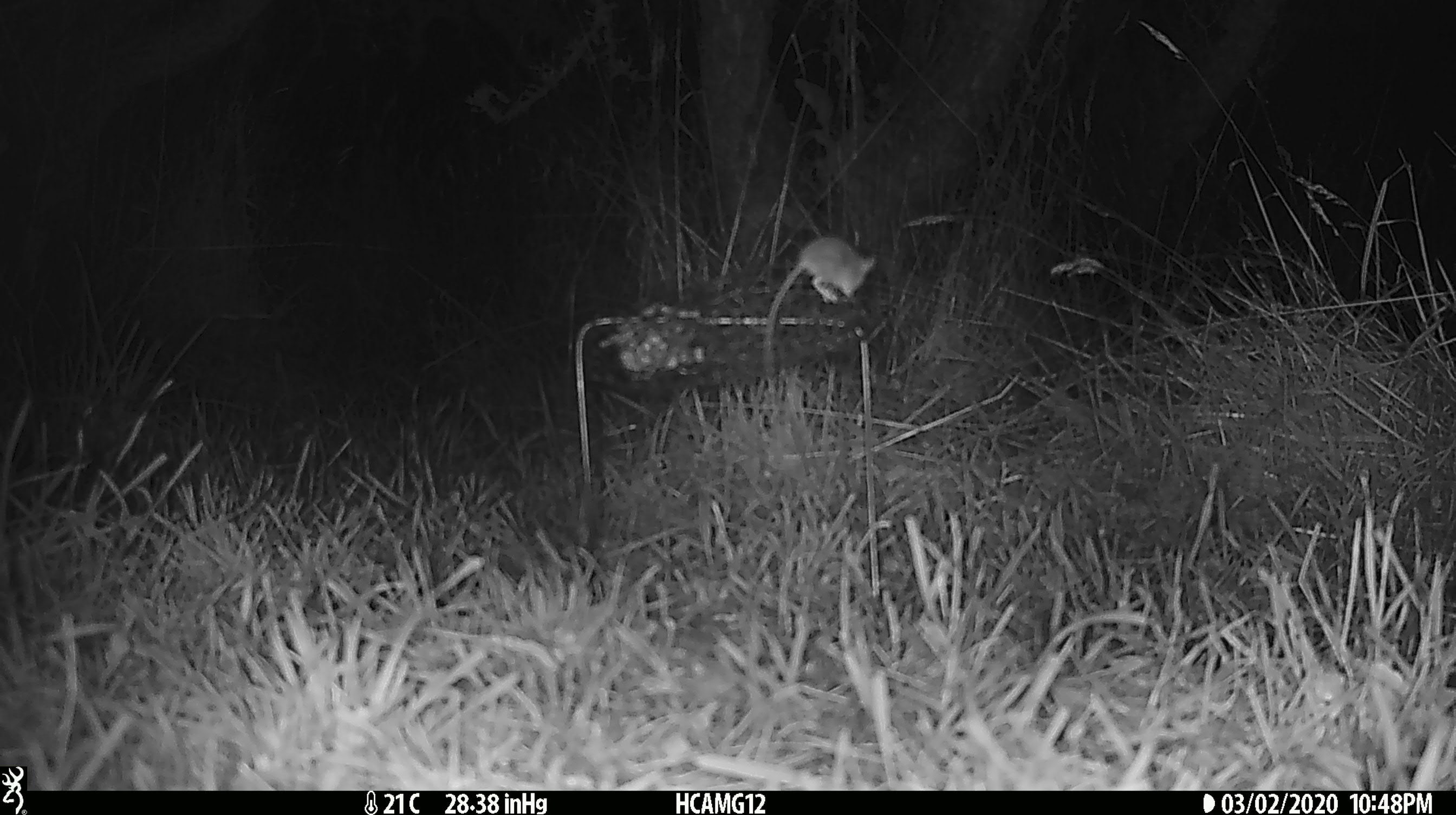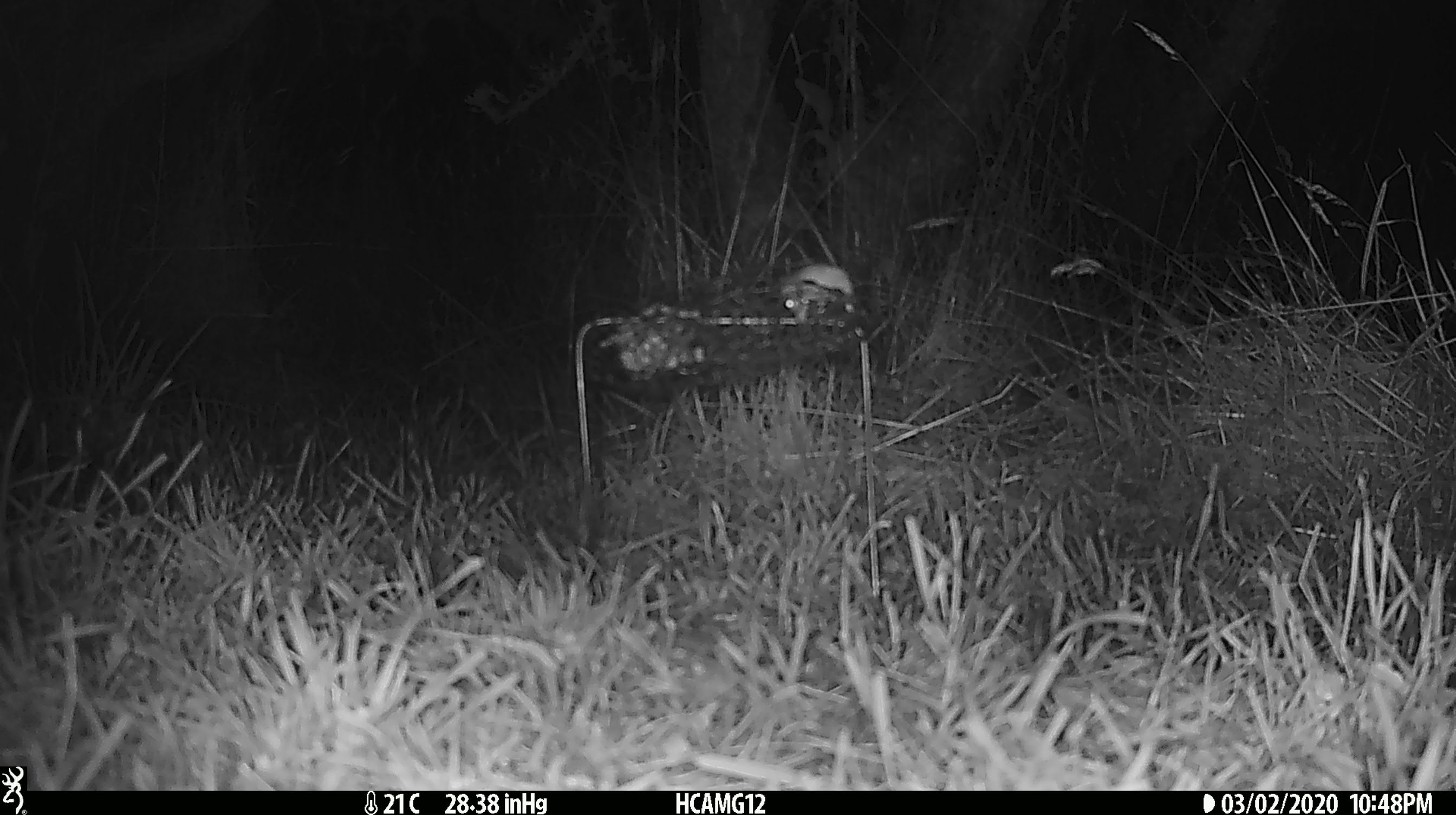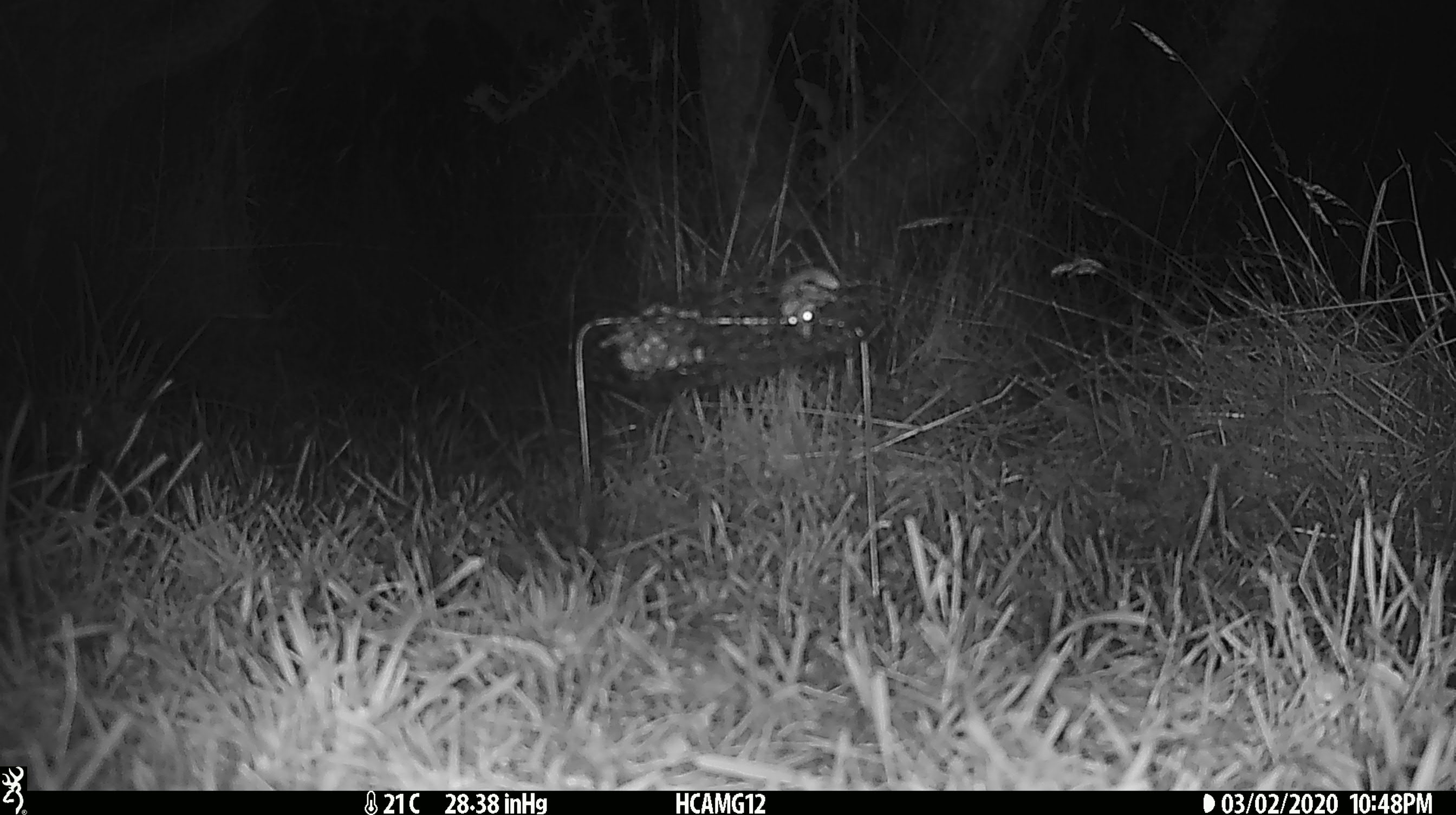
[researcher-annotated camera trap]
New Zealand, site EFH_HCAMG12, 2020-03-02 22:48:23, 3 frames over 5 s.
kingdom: Animalia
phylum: Chordata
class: Mammalia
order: Rodentia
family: Muridae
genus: Mus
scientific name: Mus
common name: mouse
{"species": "mouse (Mus)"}